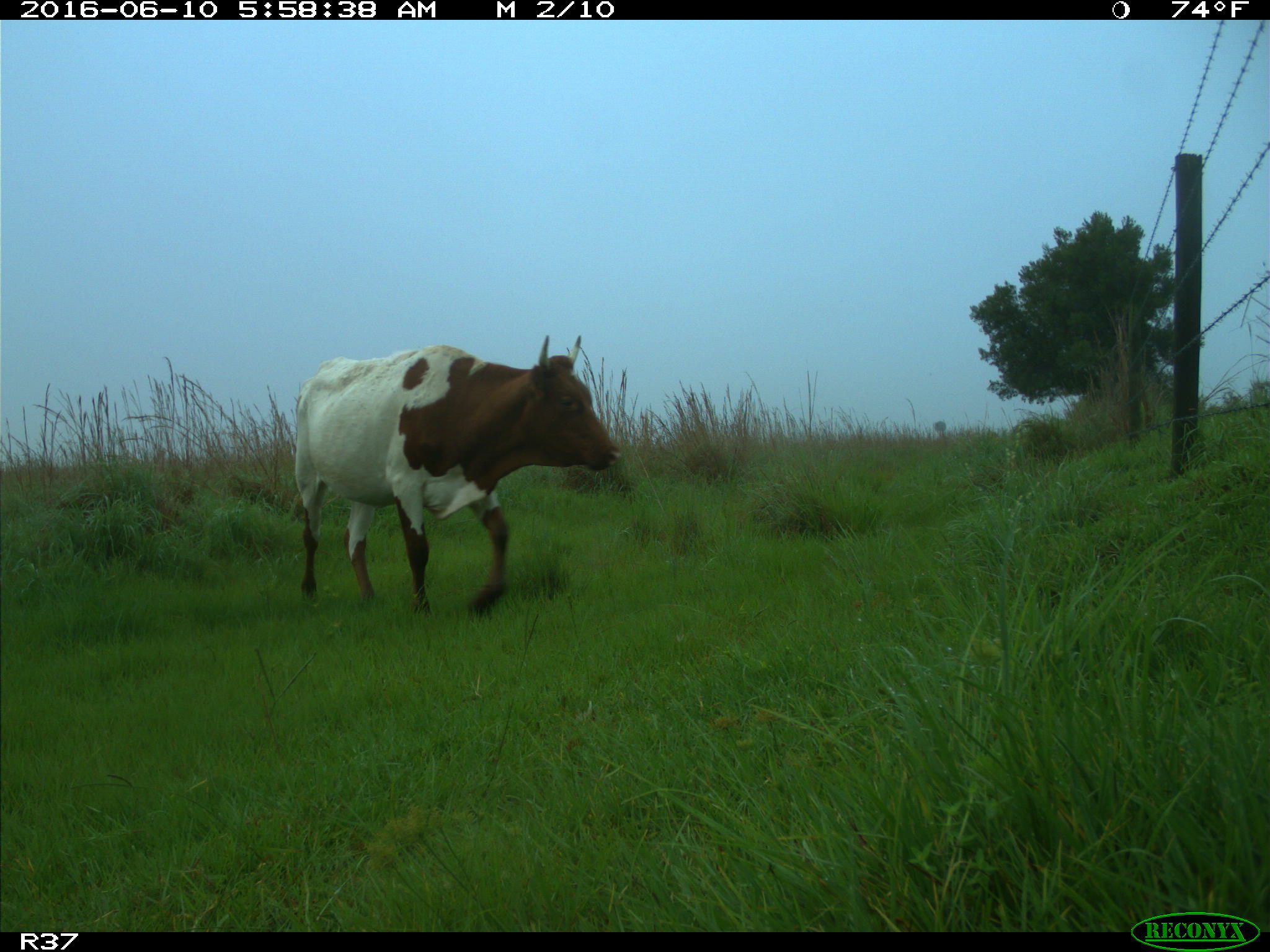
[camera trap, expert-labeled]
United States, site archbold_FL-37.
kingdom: Animalia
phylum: Chordata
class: Mammalia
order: Artiodactyla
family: Bovidae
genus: Bos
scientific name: Bos taurus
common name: domestic cow